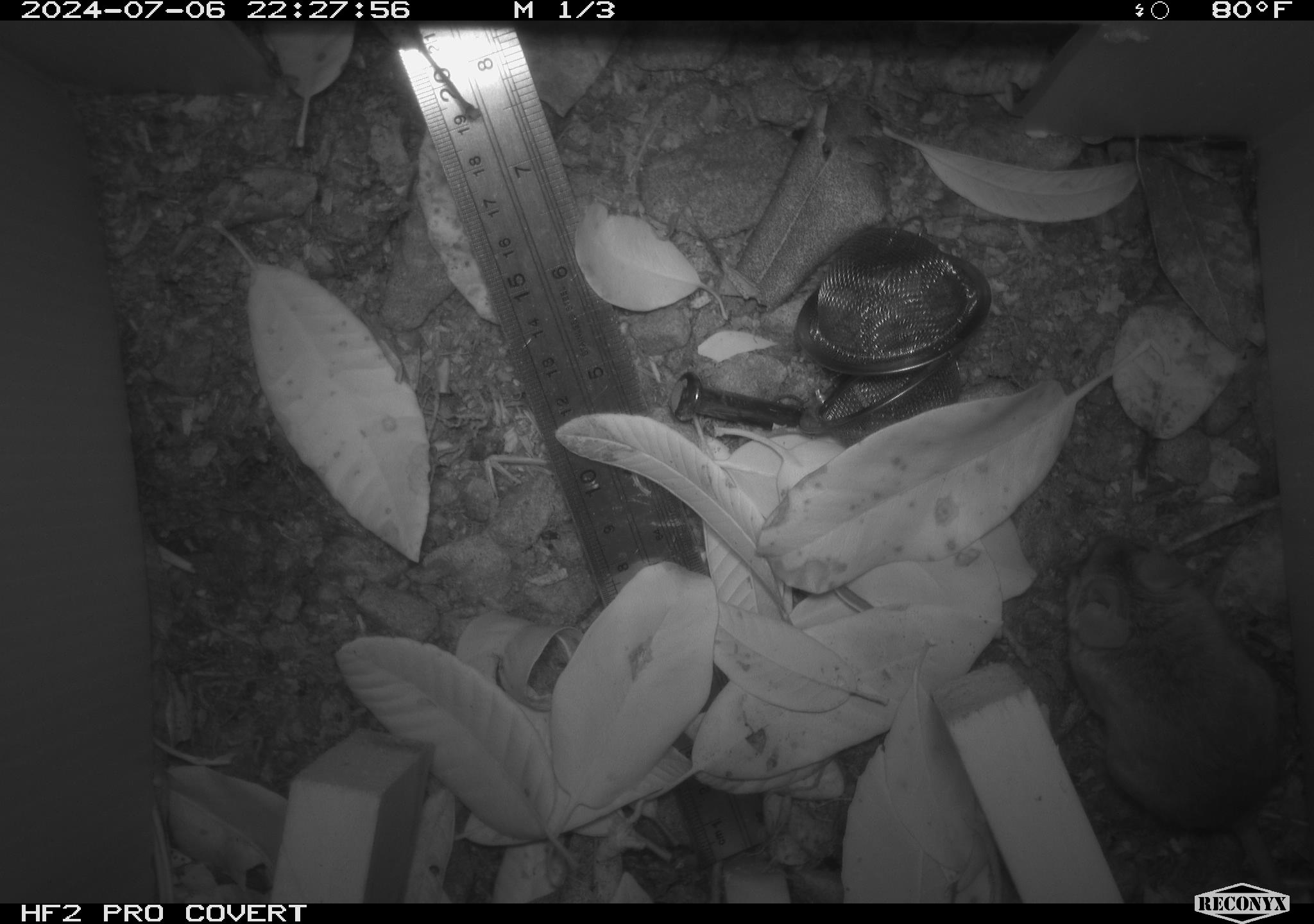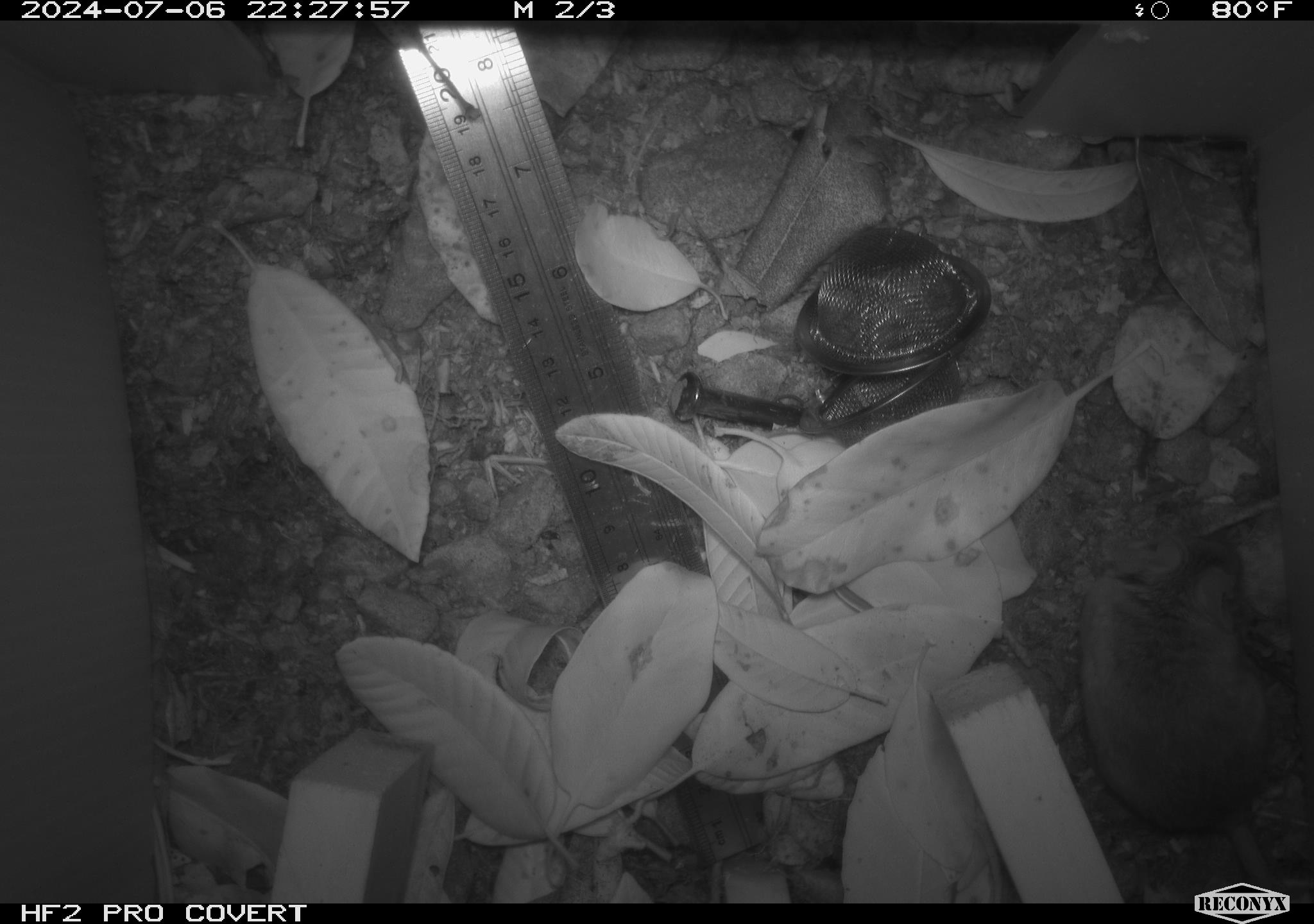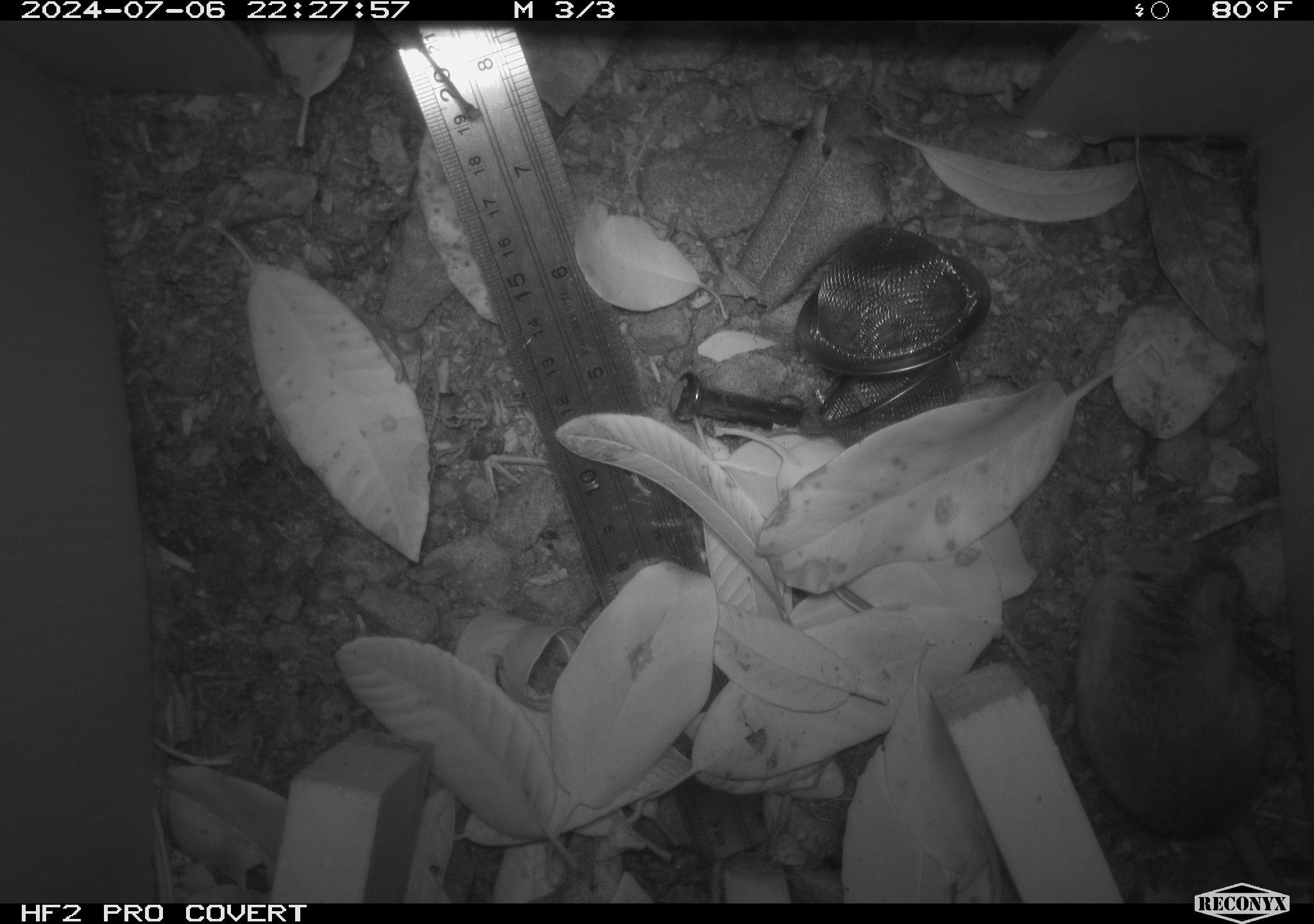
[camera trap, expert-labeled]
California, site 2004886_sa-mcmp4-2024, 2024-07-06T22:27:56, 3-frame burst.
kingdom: Animalia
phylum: Chordata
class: Mammalia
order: Rodentia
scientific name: Rodentia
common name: mouse species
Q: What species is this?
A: Mouse species (Rodentia).